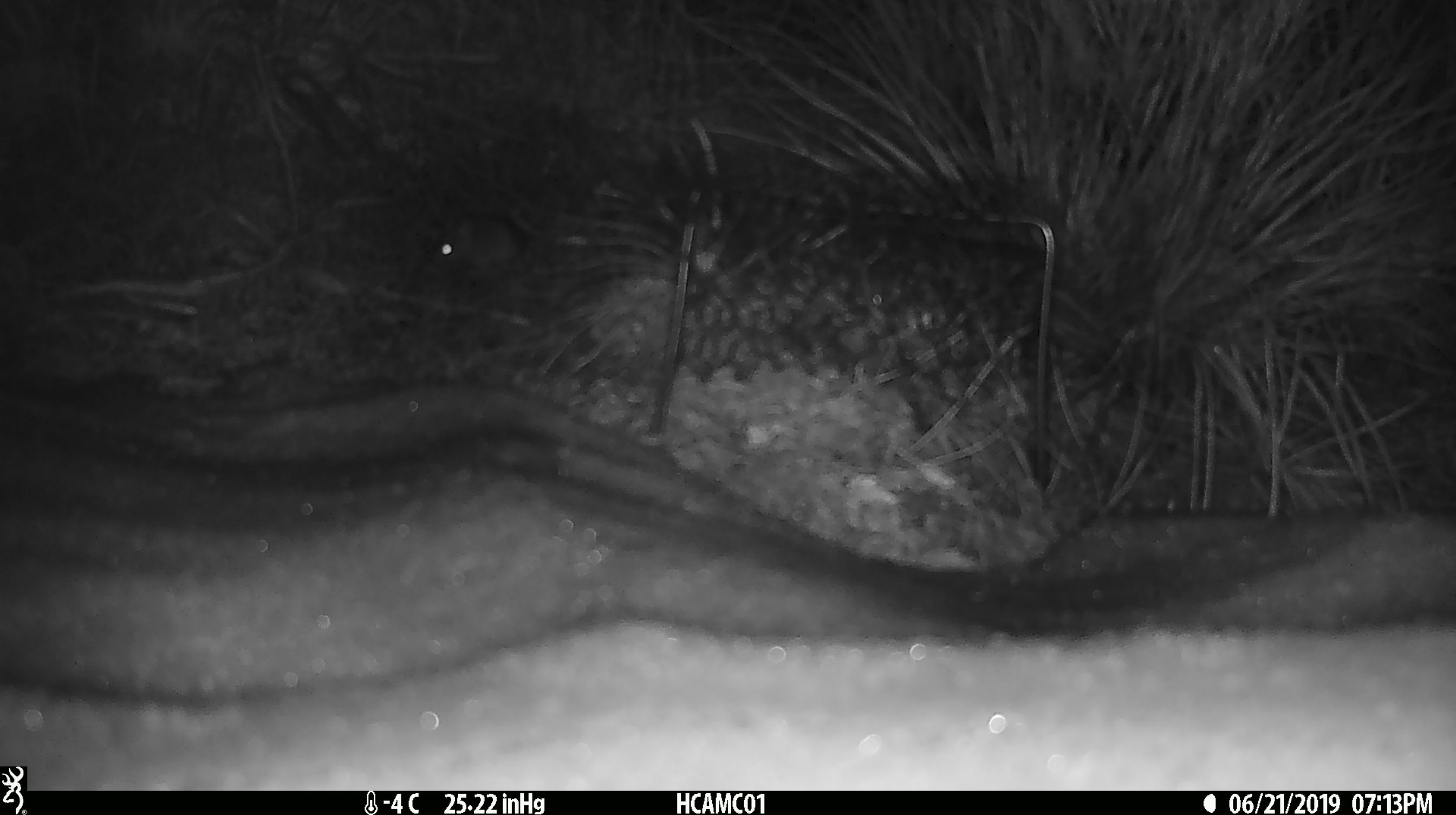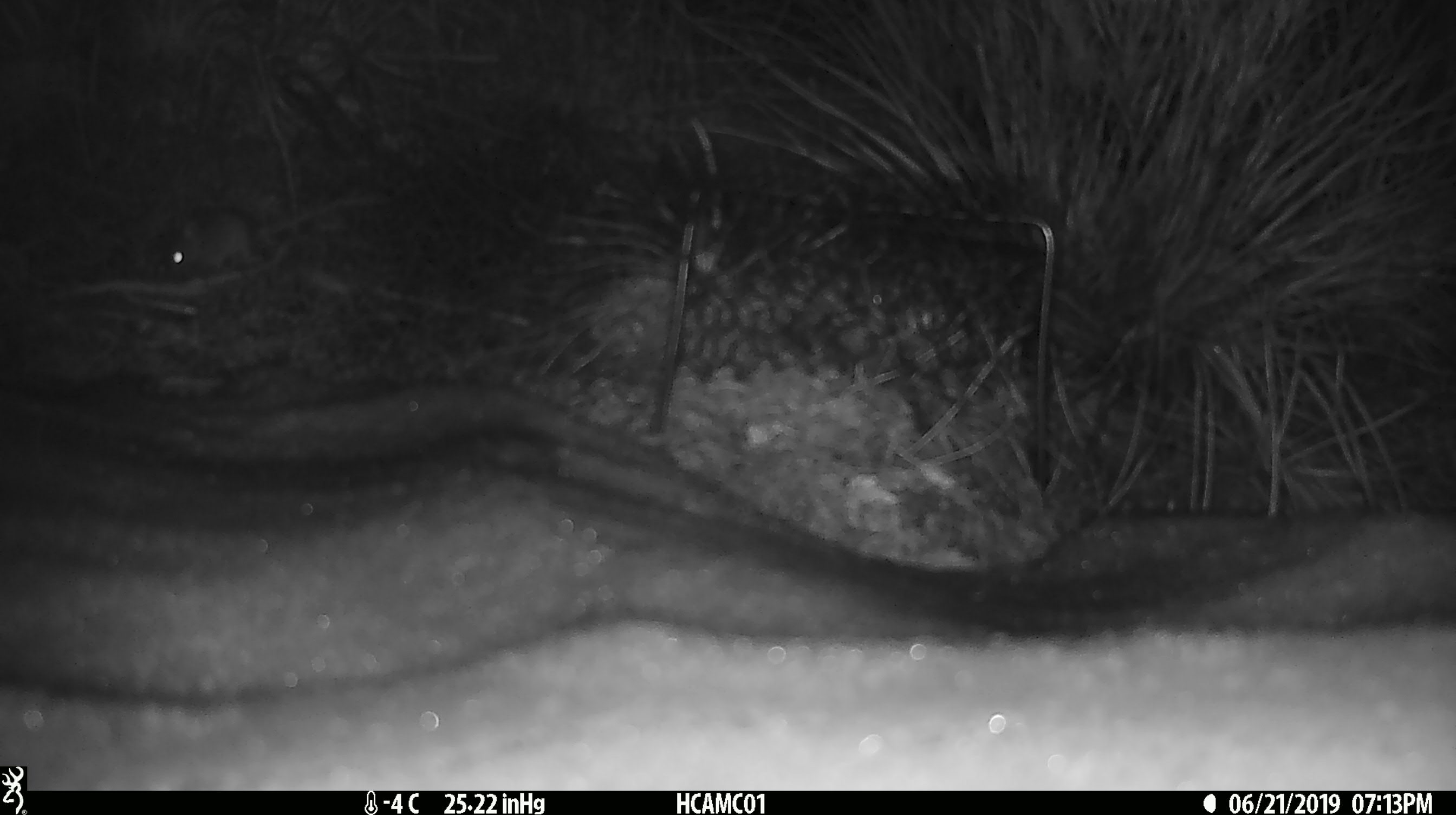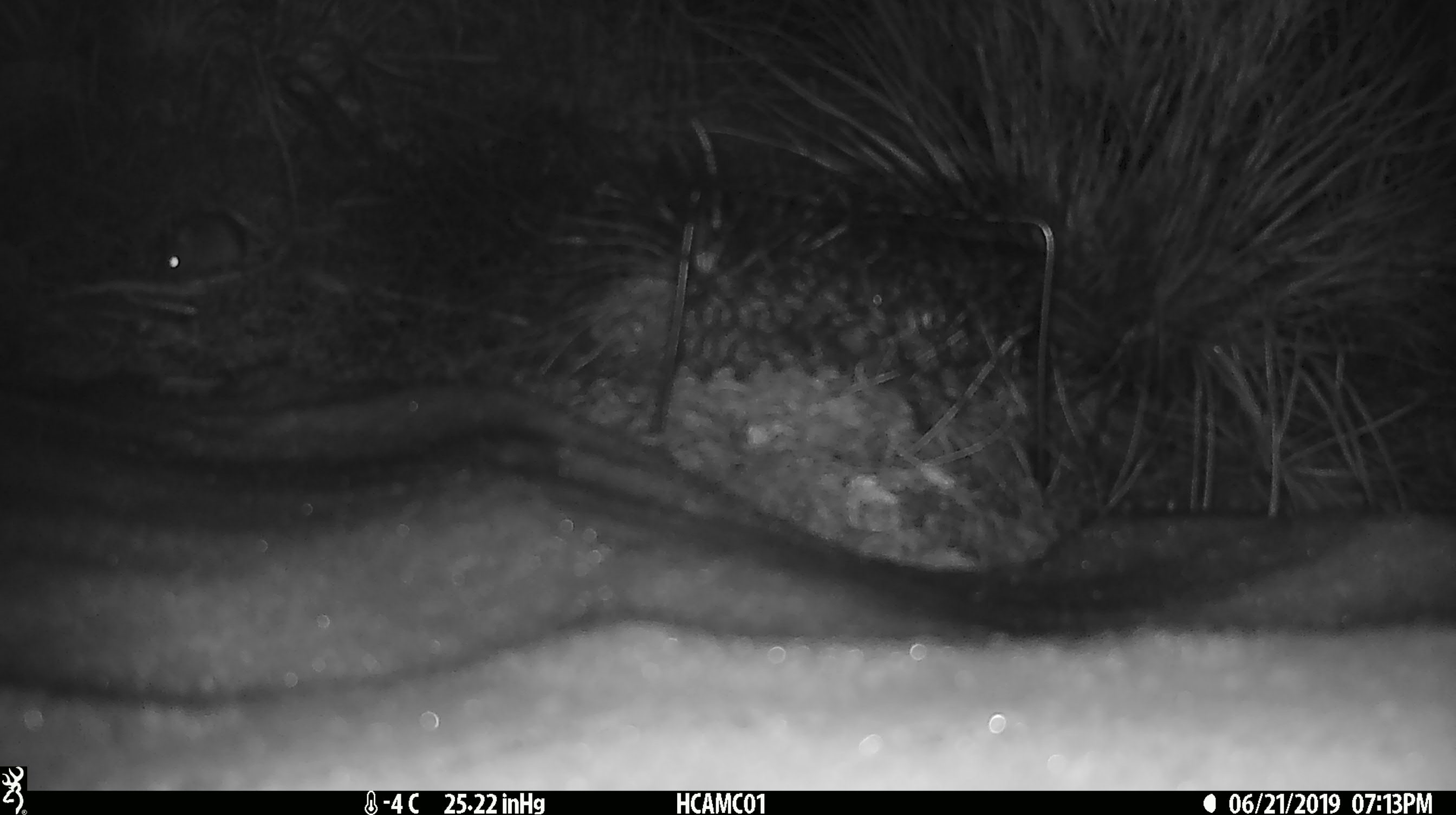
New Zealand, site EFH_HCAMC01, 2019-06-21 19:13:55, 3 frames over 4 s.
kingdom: Animalia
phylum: Chordata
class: Mammalia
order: Rodentia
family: Muridae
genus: Mus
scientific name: Mus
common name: mouse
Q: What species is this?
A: Mouse (Mus).